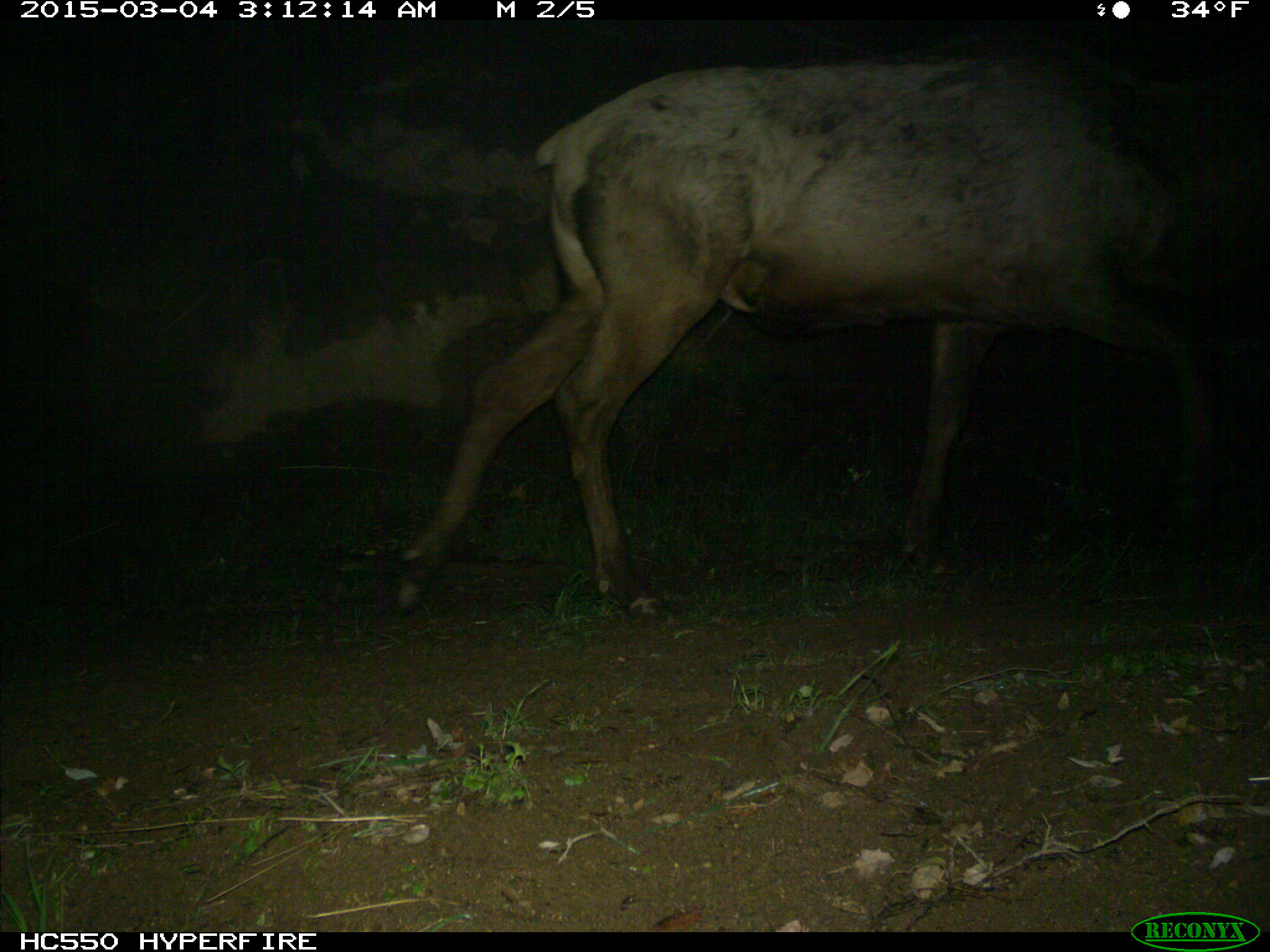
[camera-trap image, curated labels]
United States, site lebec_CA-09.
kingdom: Animalia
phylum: Chordata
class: Mammalia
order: Artiodactyla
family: Cervidae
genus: Cervus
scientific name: Cervus canadensis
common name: elk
Cervus canadensis (elk).